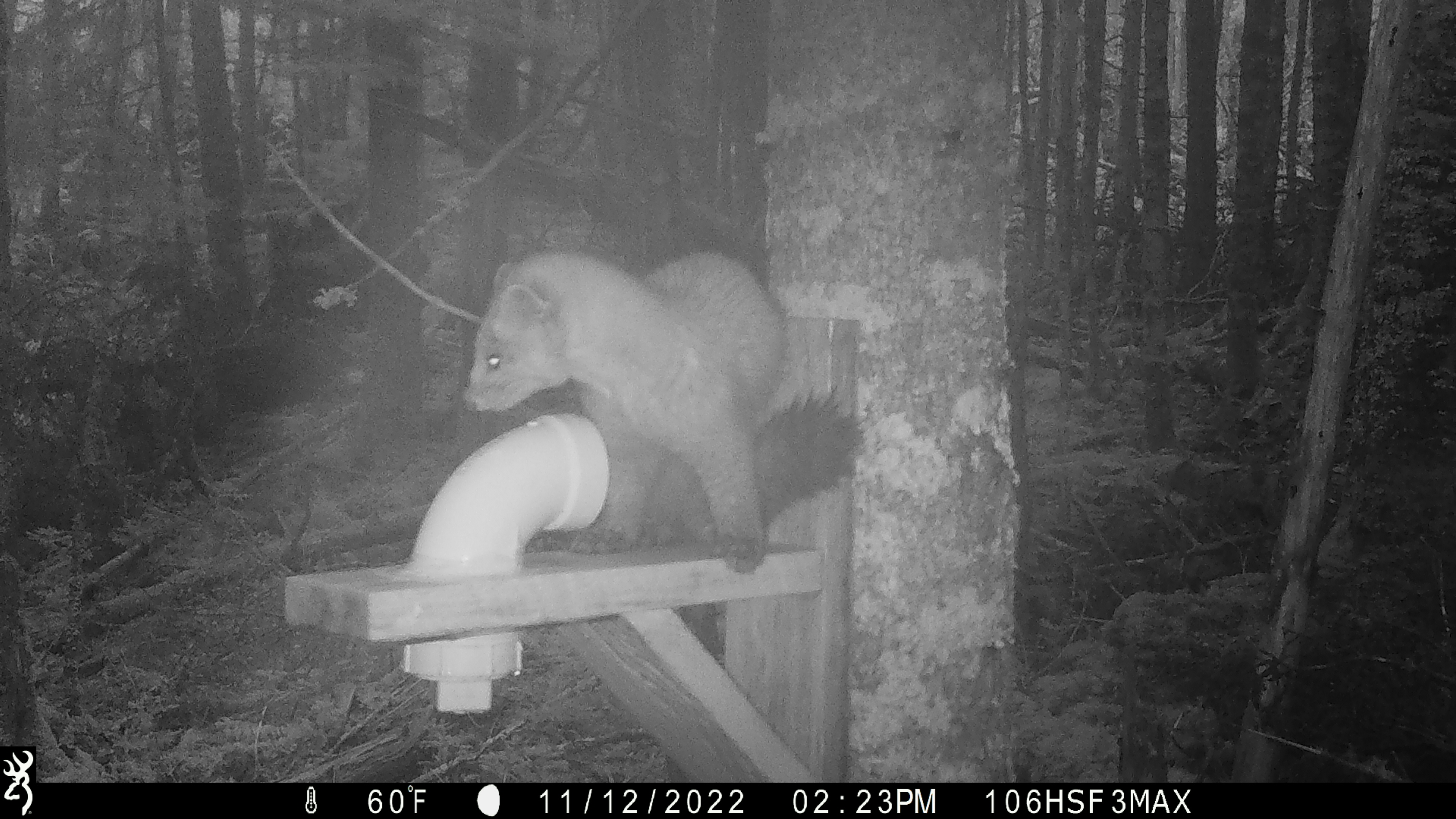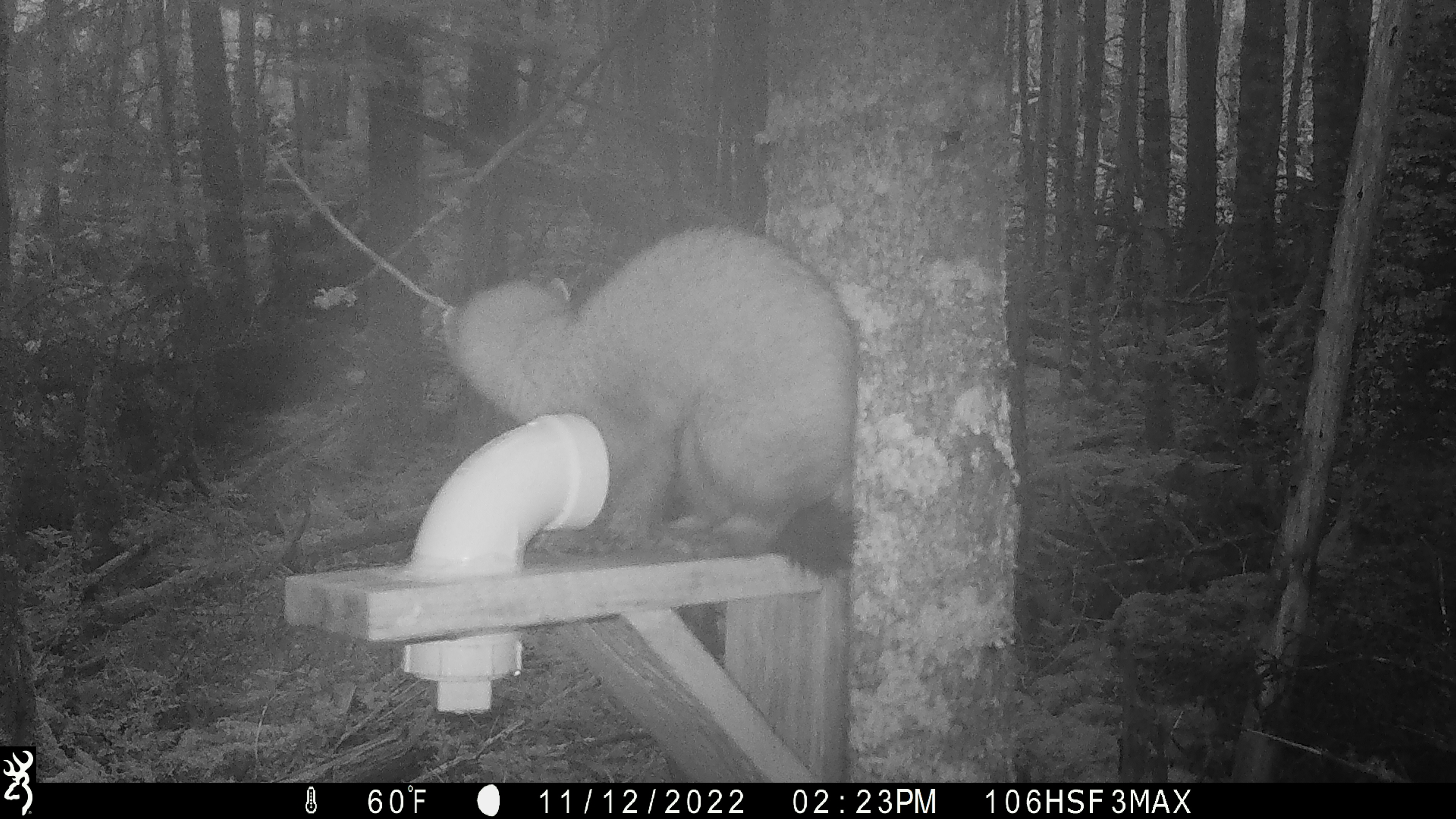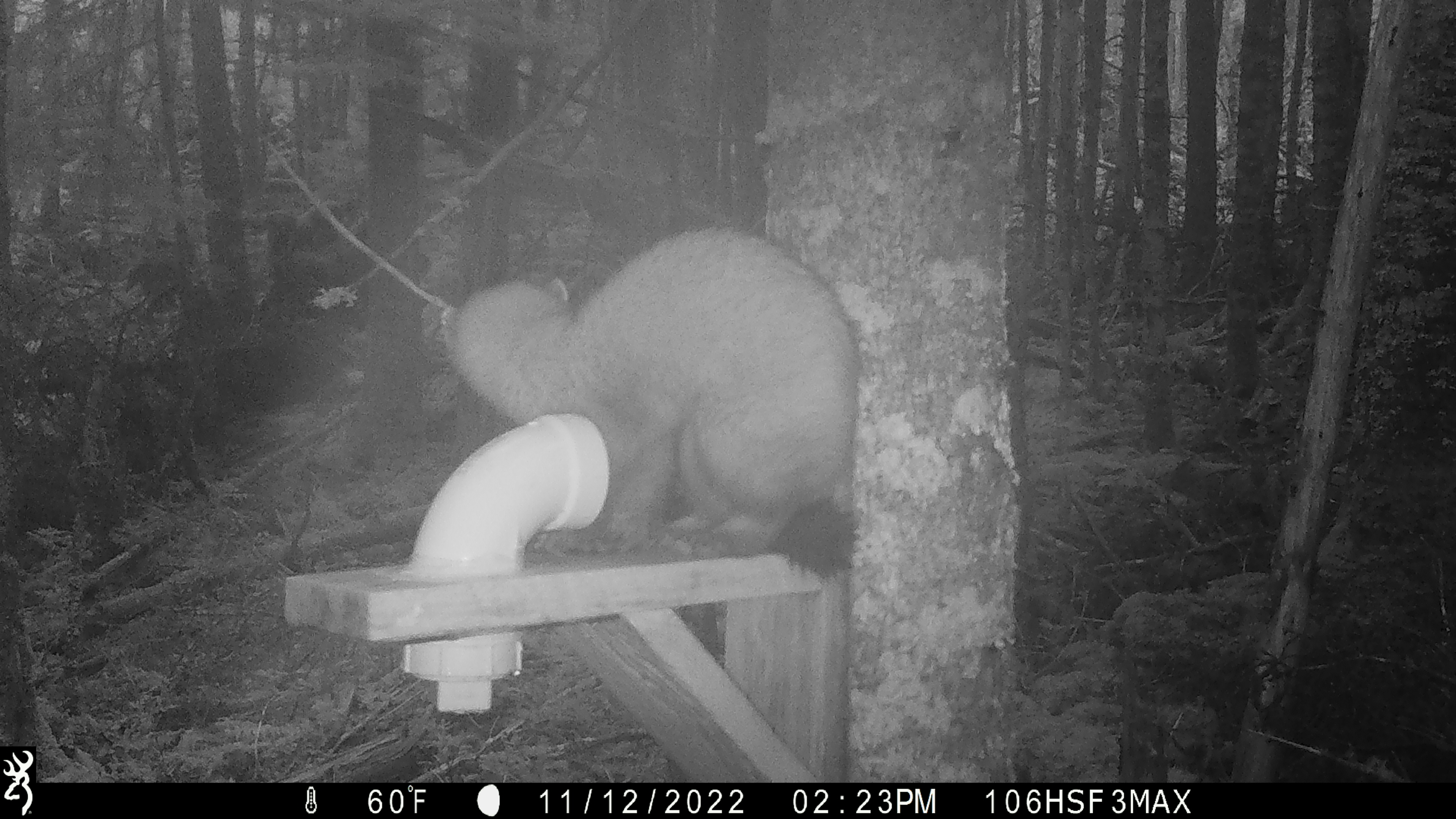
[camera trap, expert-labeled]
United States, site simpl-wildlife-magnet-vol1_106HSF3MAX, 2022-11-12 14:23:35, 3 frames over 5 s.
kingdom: Animalia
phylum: Chordata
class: Mammalia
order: Carnivora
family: Mustelidae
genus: Martes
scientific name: Martes americana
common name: american marten